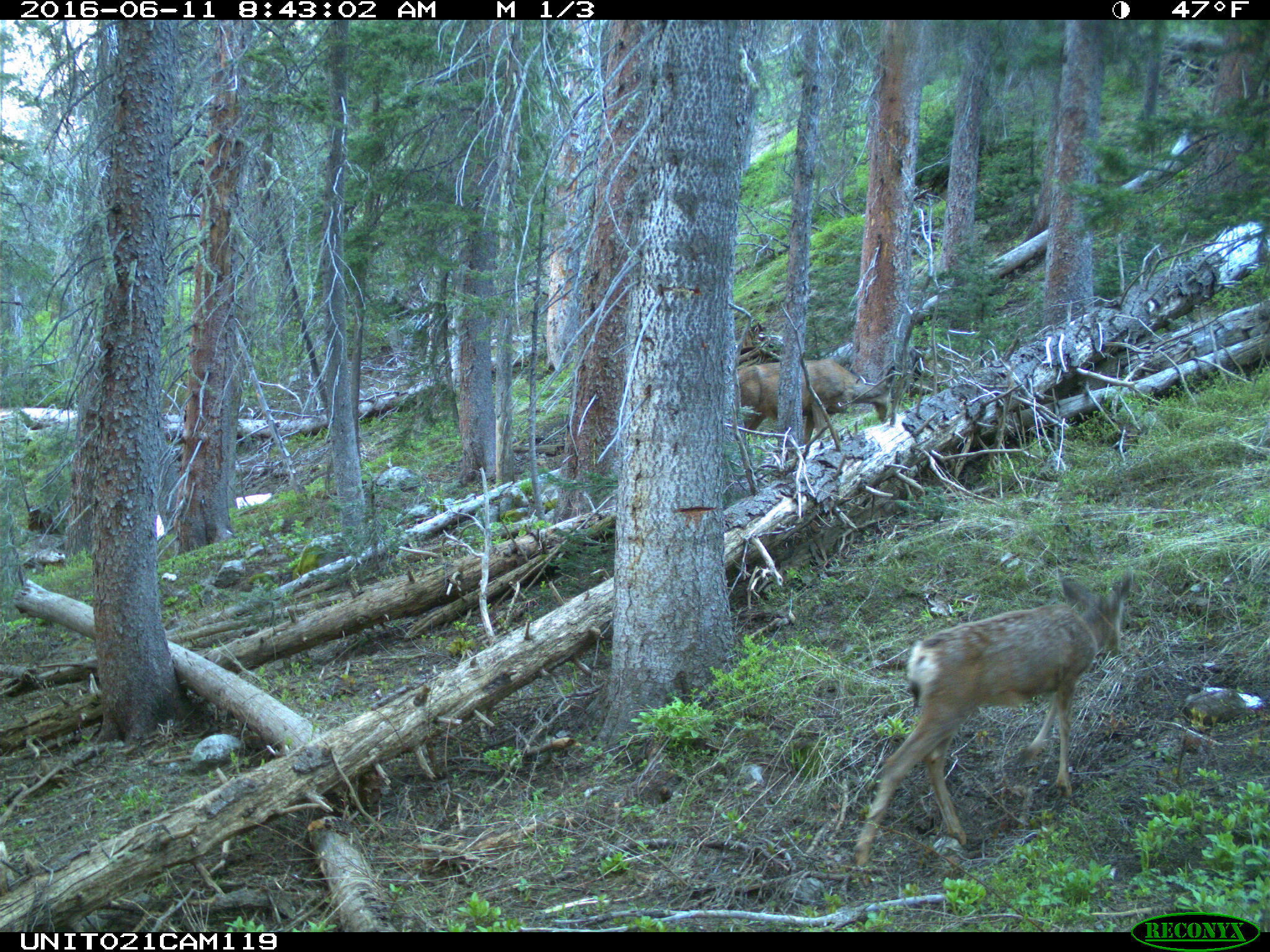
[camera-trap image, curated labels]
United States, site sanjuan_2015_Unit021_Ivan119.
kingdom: Animalia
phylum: Chordata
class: Mammalia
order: Artiodactyla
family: Cervidae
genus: Odocoileus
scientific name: Odocoileus hemionus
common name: mule deer